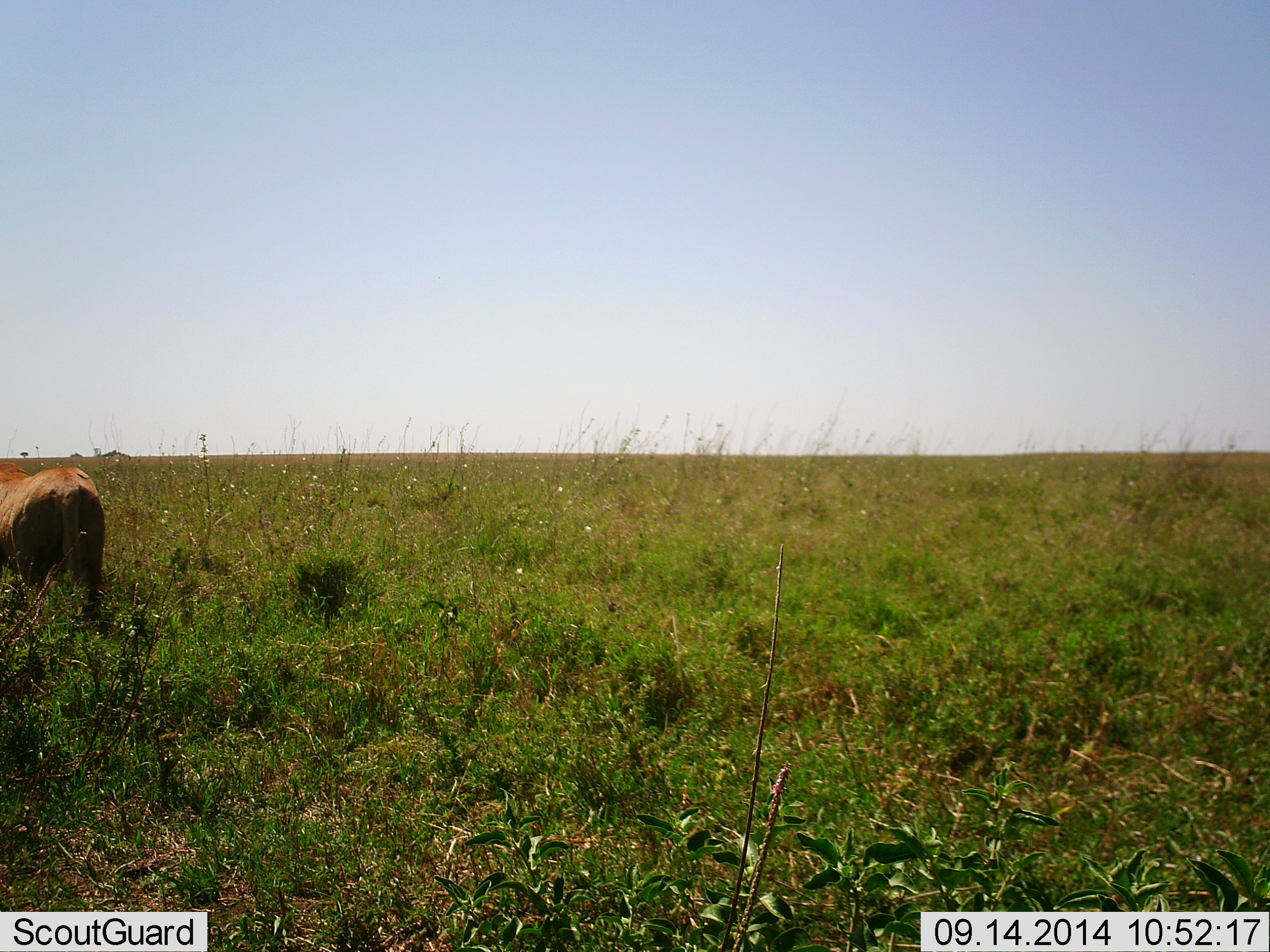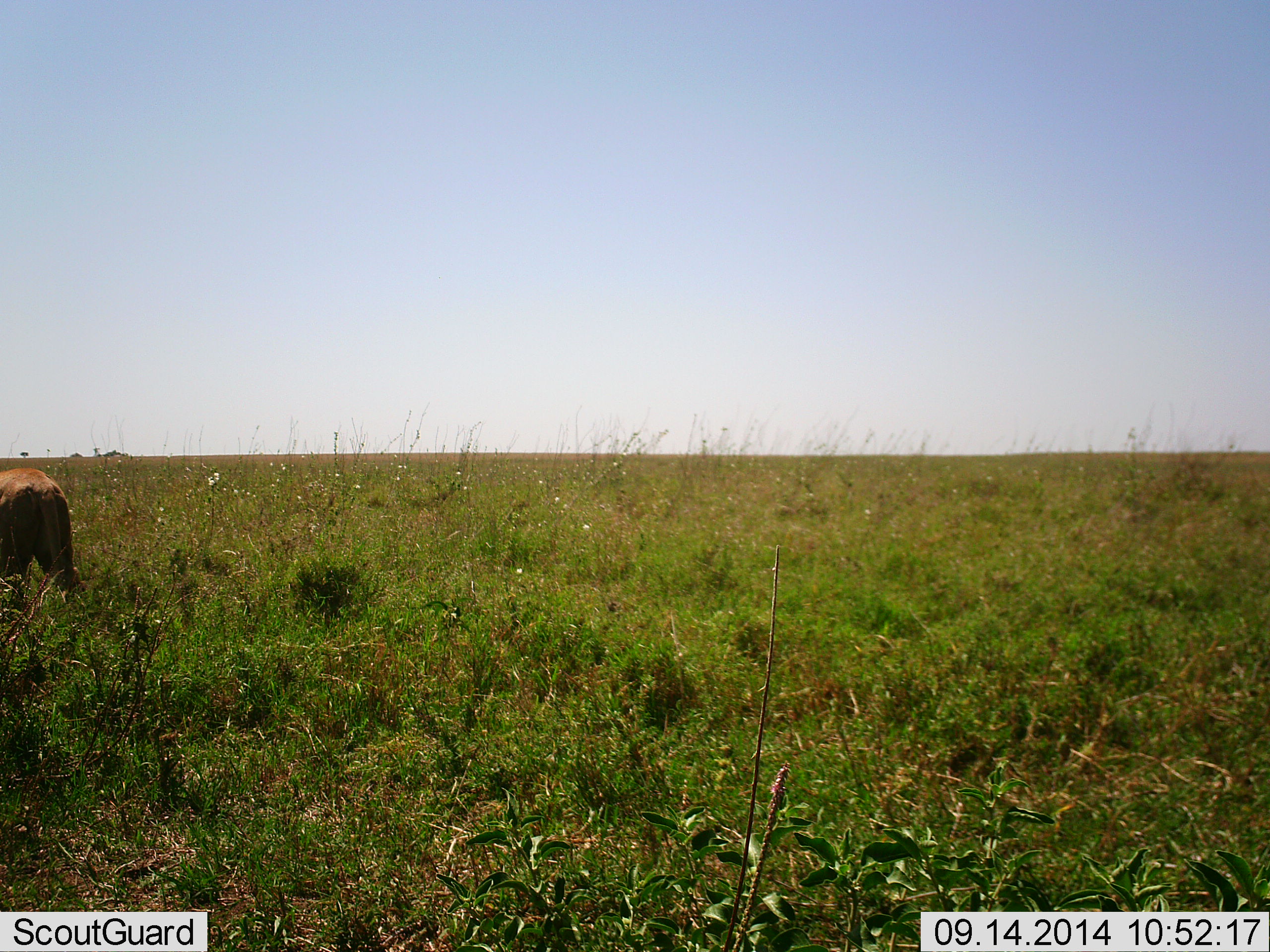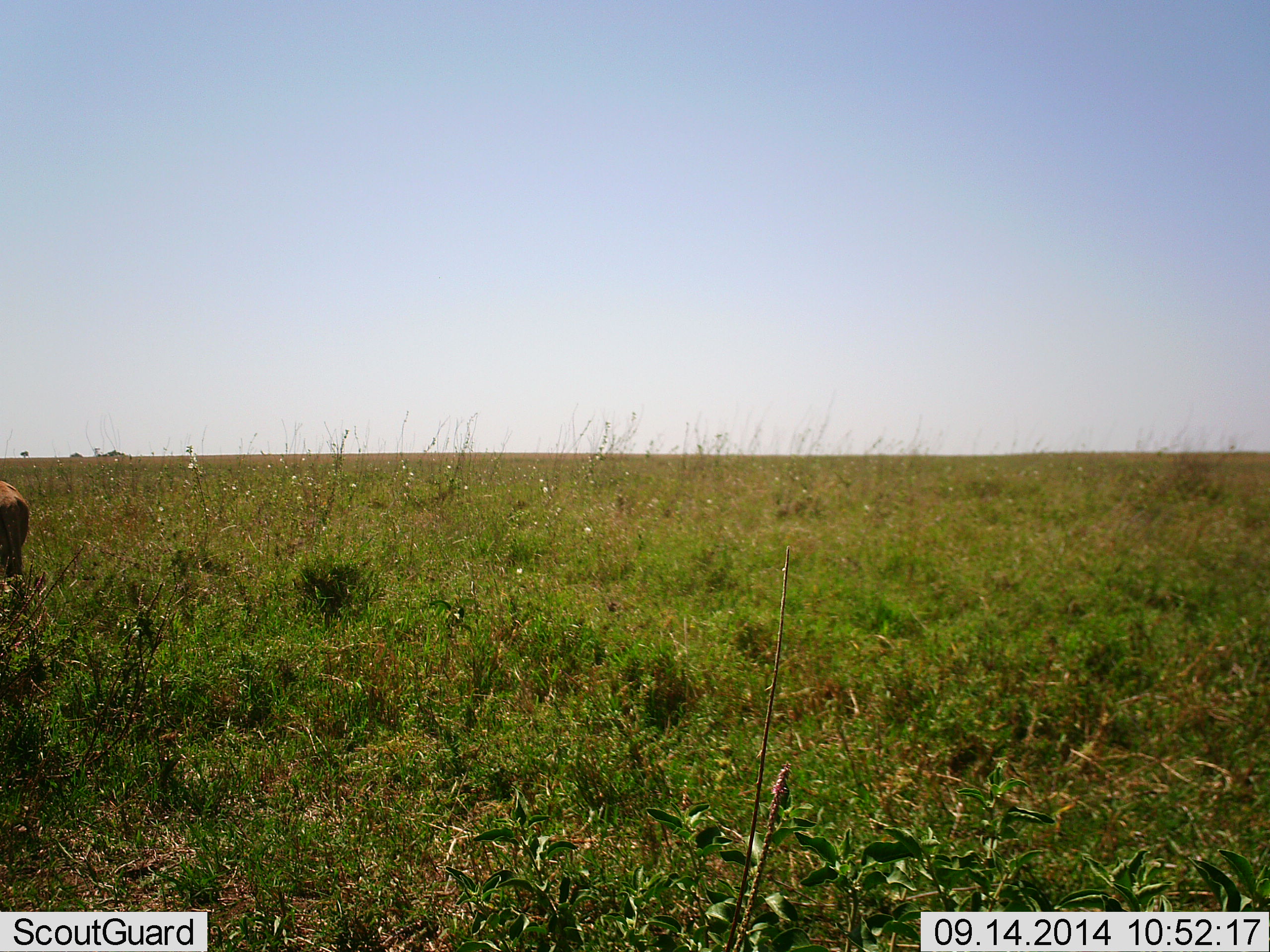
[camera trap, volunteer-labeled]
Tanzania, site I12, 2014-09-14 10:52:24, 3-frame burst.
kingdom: Animalia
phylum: Chordata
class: Mammalia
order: Carnivora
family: Felidae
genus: Panthera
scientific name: Panthera leo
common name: lion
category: lionmale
Lionmale (lion) (Panthera leo), count 1. Behavior (volunteer vote fractions): standing 0%, resting 10%, moving 100%, interacting 0%. Young present (vote fraction): 0%. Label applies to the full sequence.